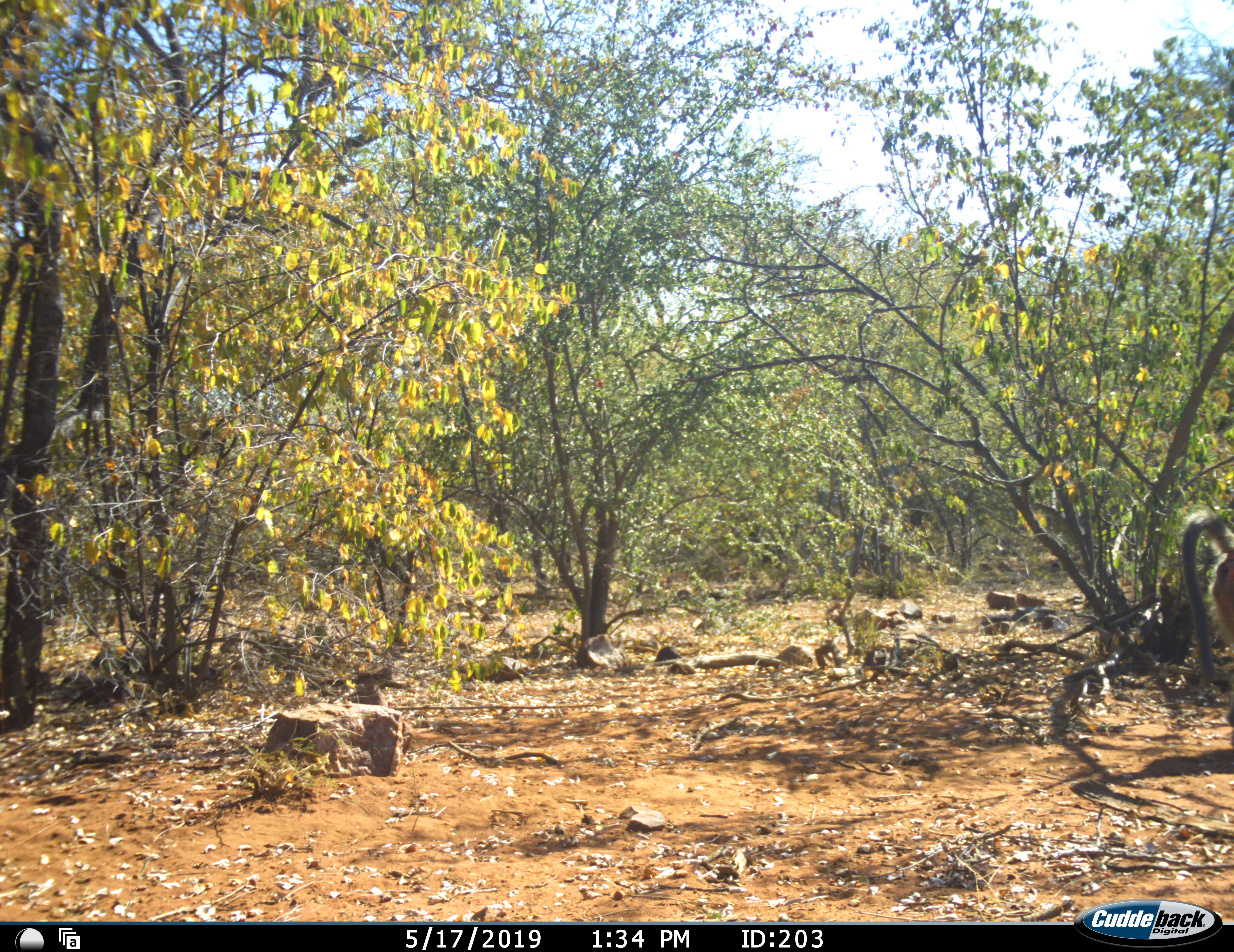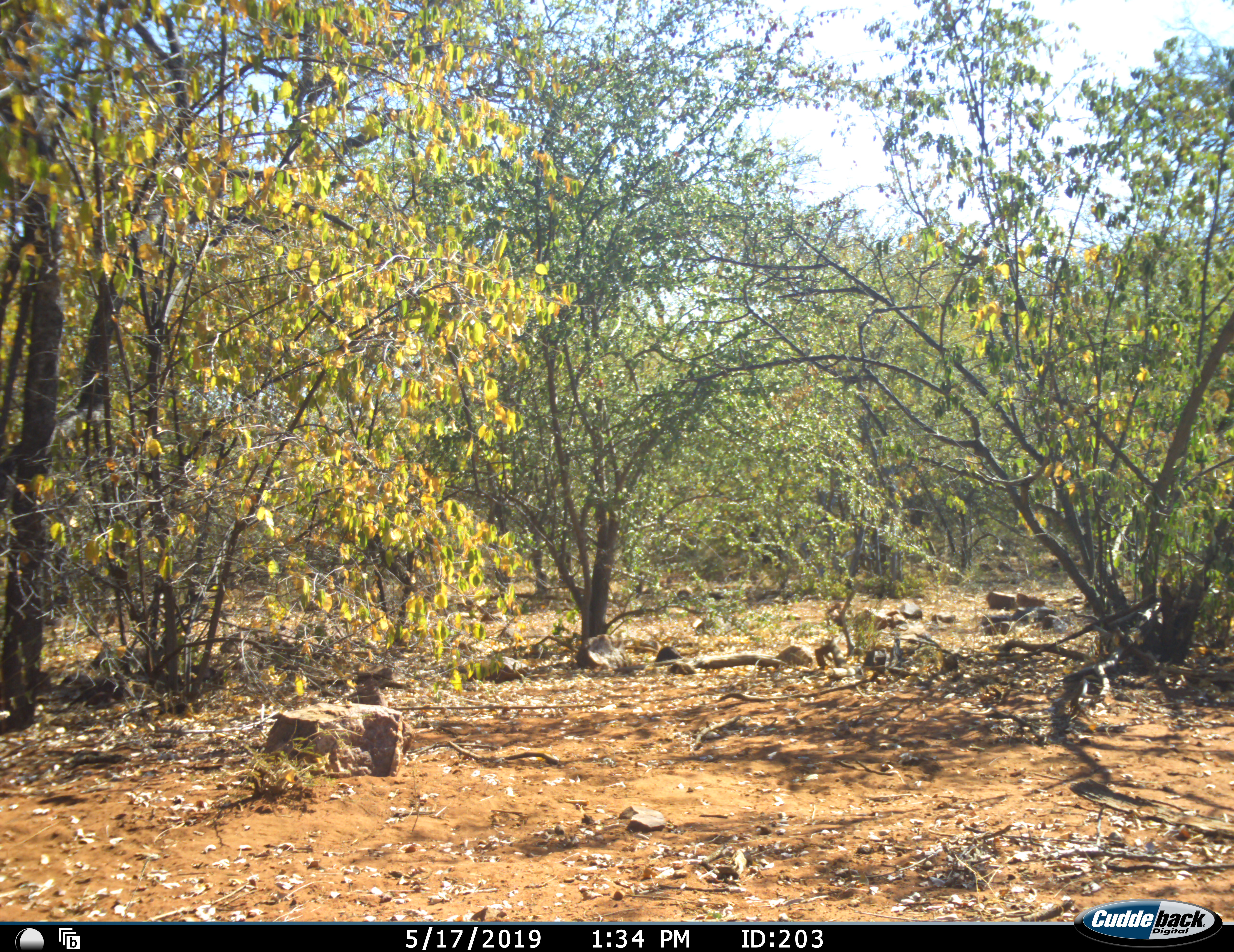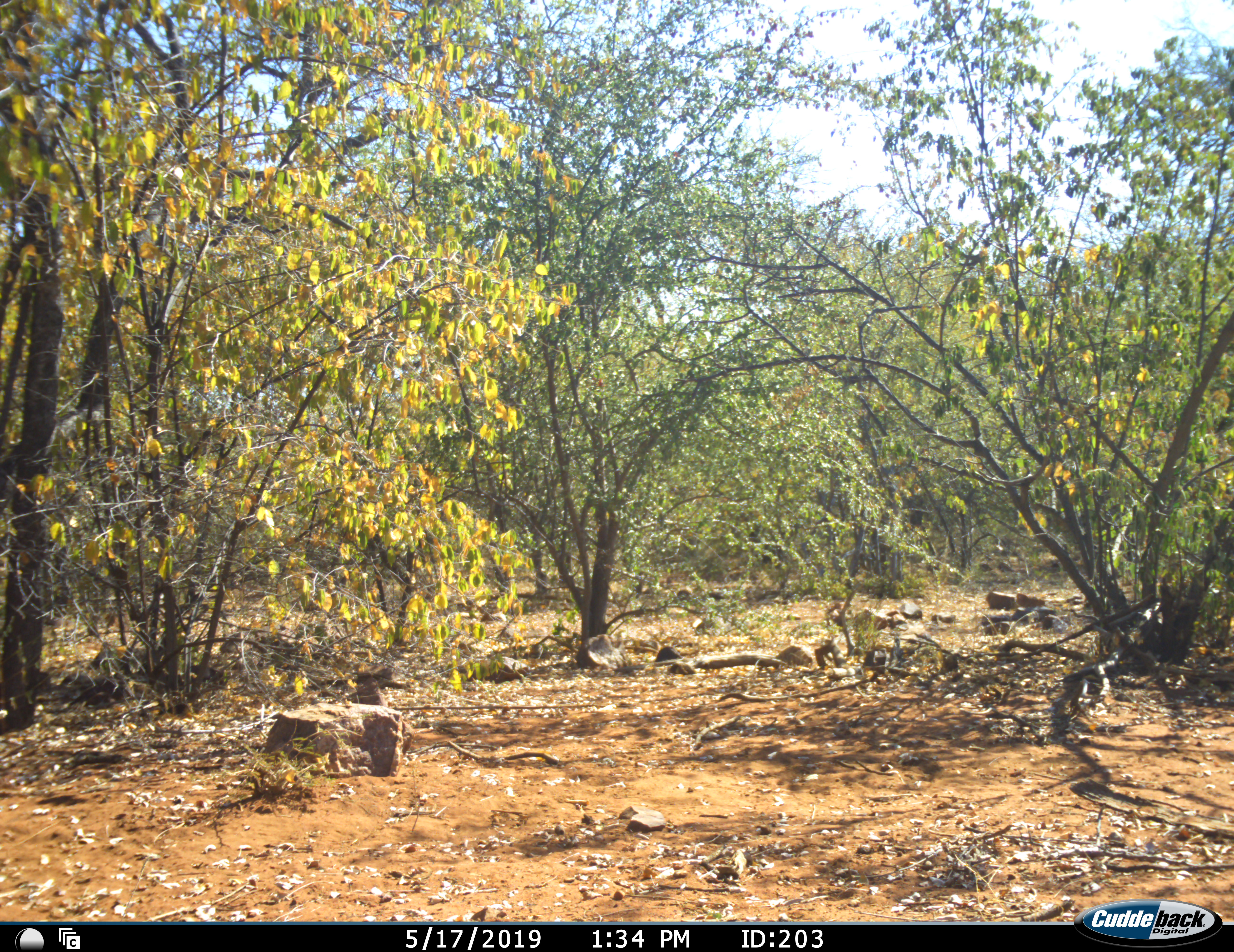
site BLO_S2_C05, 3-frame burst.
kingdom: Animalia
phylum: Chordata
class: Mammalia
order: Primates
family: Cercopithecidae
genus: Papio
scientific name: Papio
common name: baboon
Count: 1.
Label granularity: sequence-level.